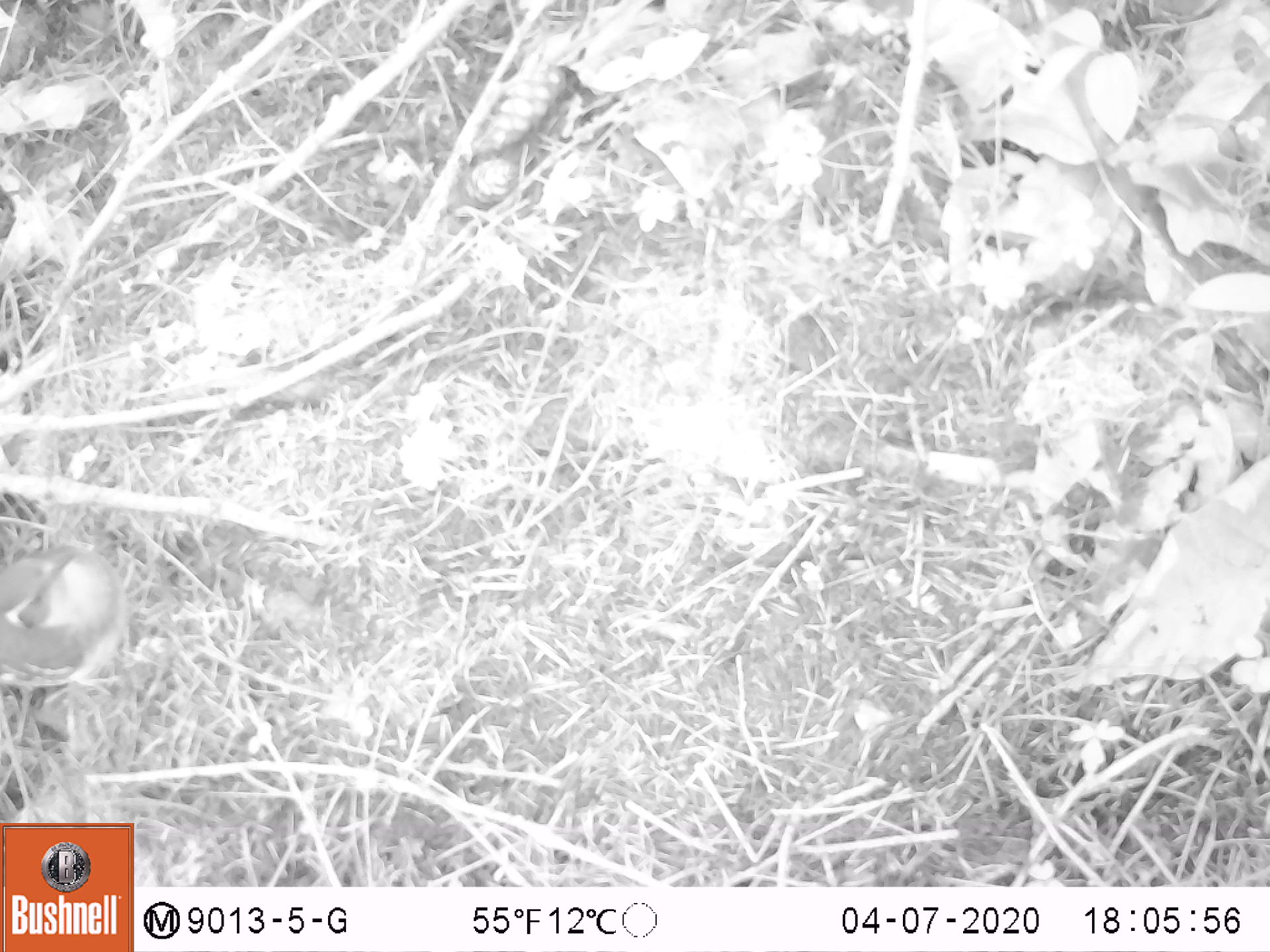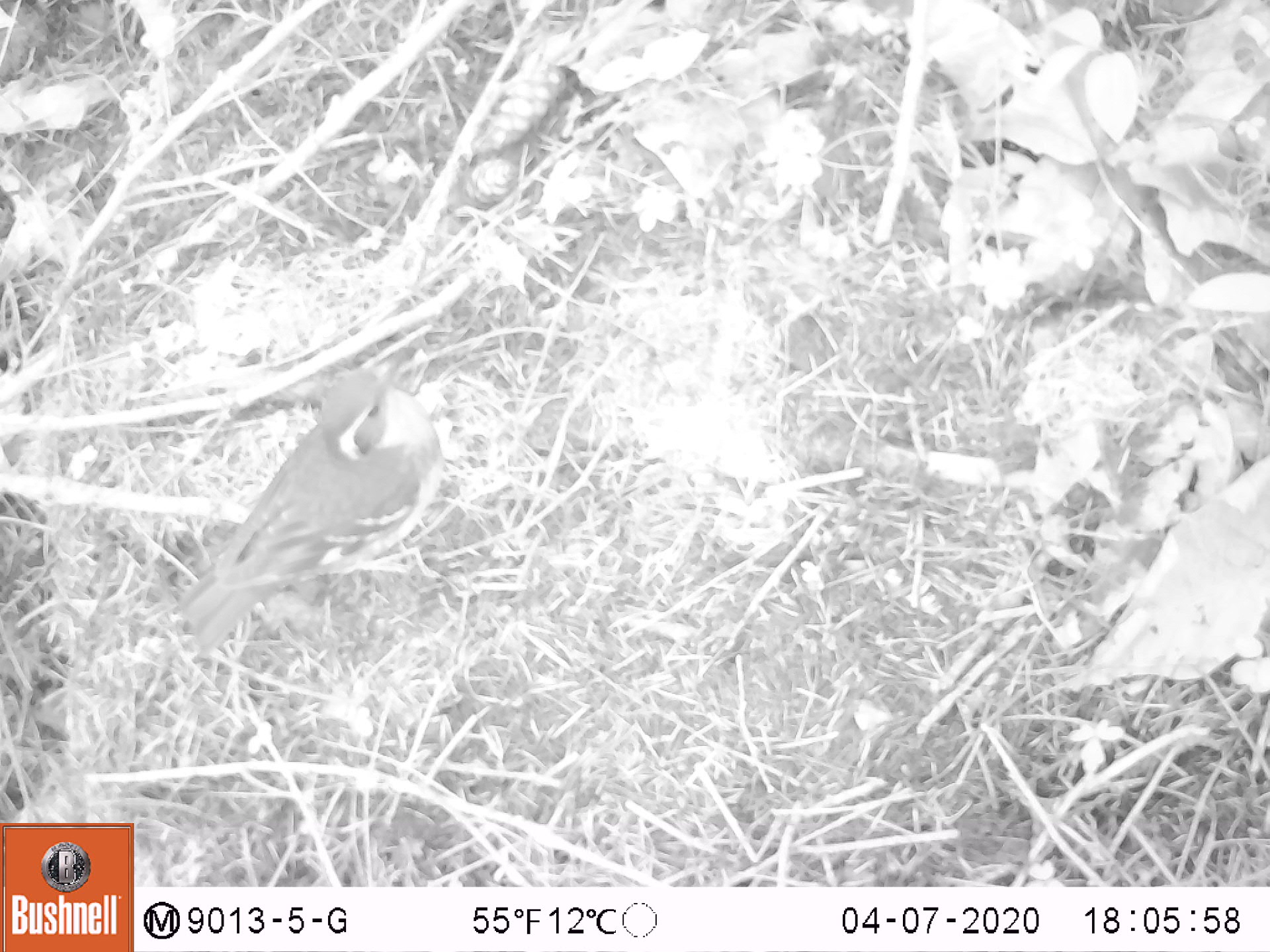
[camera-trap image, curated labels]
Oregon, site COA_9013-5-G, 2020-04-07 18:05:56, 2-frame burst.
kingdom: Animalia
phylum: Chordata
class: Aves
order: Passeriformes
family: Turdidae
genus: Ixoreus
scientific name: Ixoreus naevius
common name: varied thrush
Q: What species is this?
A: Varied thrush (Ixoreus naevius).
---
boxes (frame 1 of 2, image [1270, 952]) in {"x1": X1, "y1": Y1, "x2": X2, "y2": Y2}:
varied thrush: {"x1": 0, "y1": 538, "x2": 127, "y2": 691}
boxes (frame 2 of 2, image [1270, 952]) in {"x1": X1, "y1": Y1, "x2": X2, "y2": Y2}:
varied thrush: {"x1": 178, "y1": 348, "x2": 451, "y2": 631}